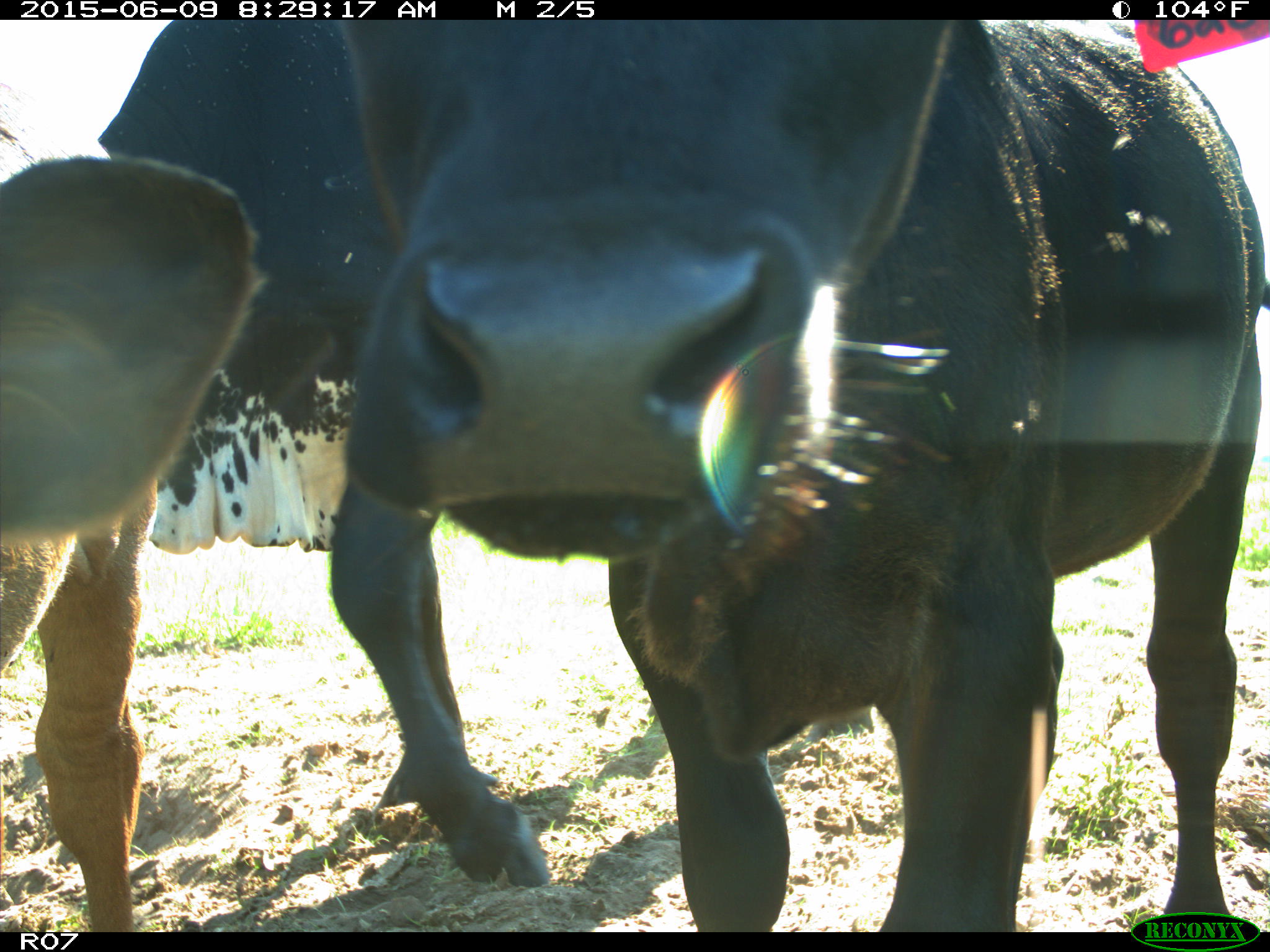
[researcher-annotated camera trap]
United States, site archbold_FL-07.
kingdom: Animalia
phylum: Chordata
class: Mammalia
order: Artiodactyla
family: Bovidae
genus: Bos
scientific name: Bos taurus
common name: domestic cow